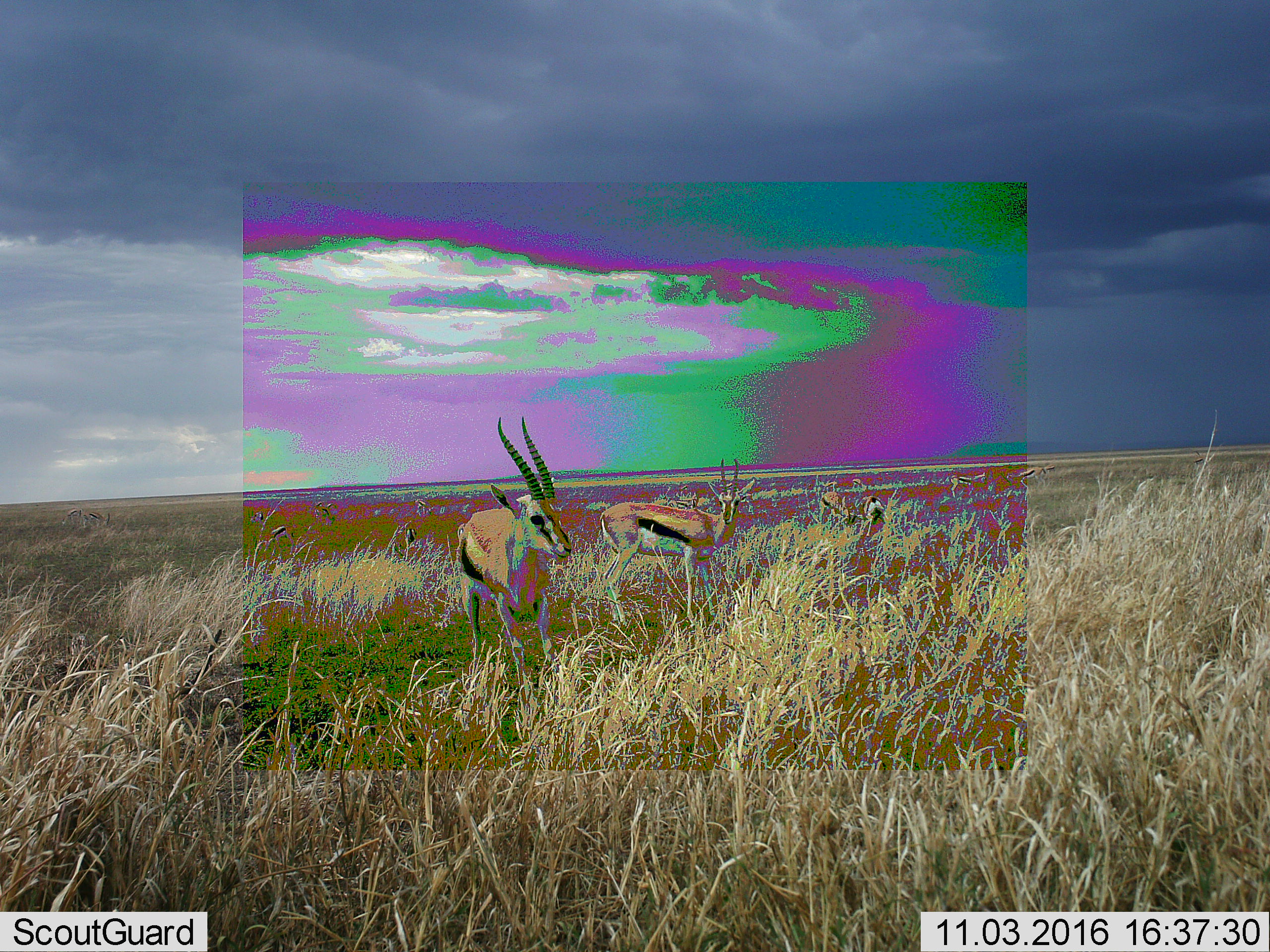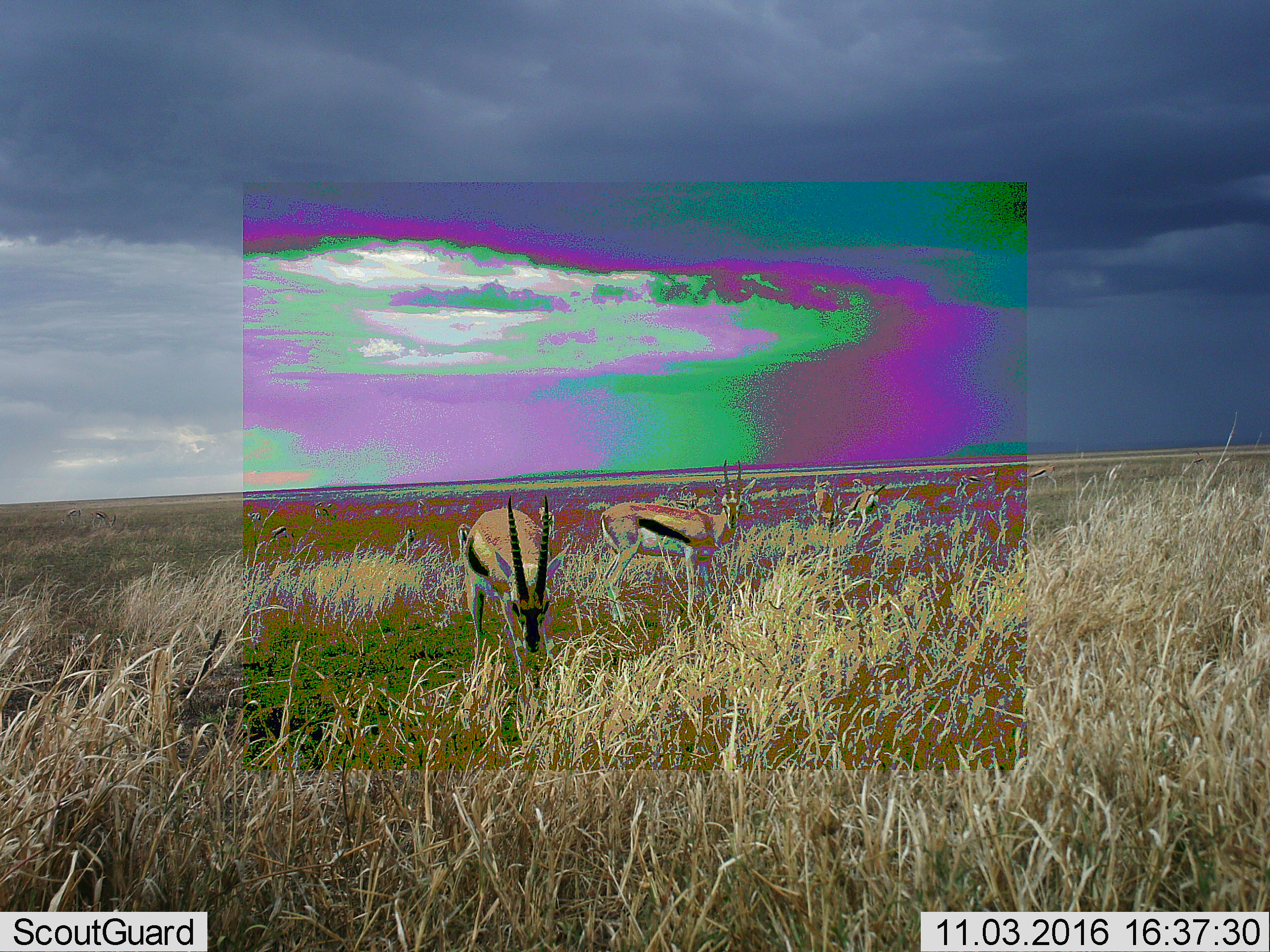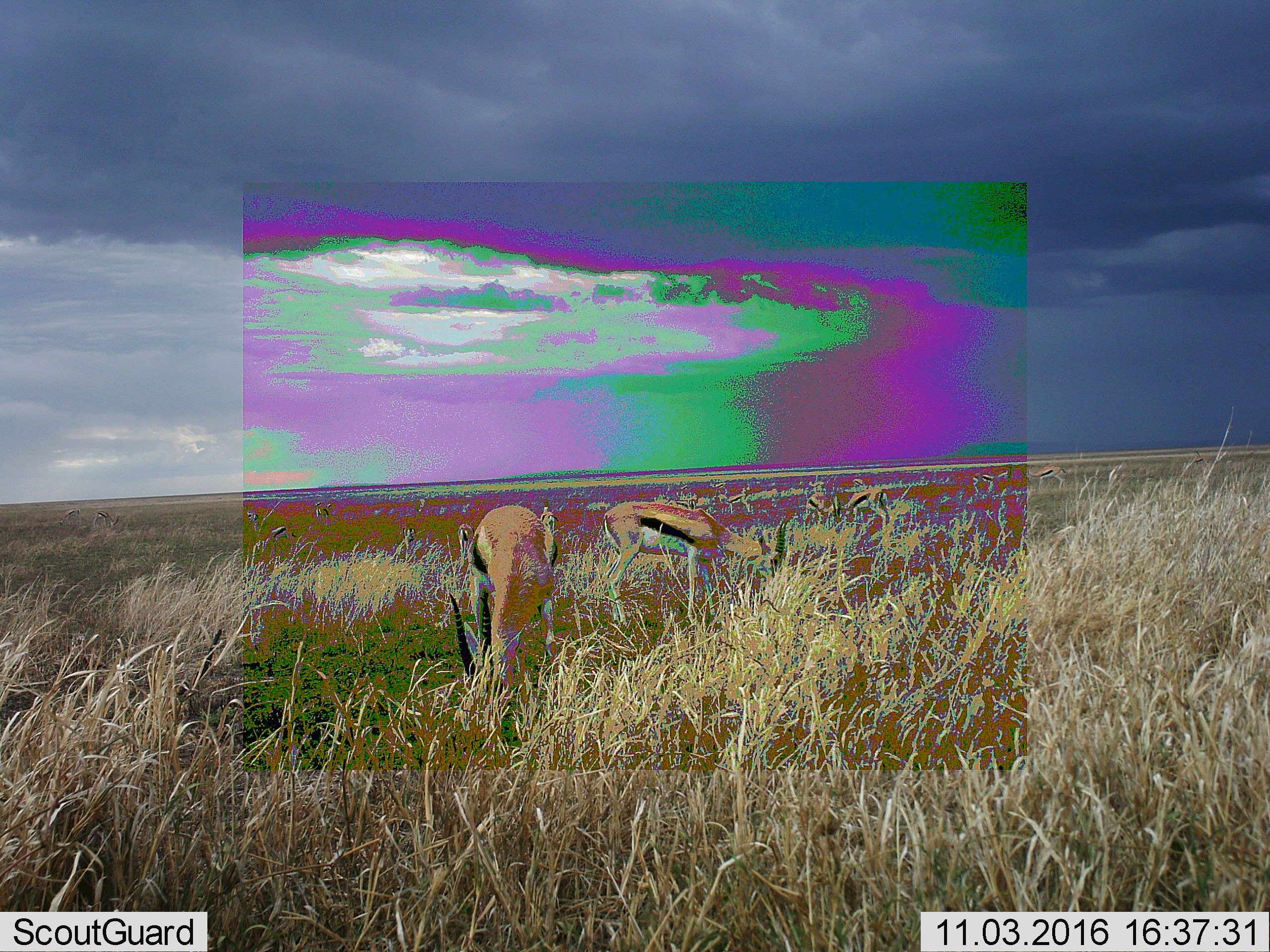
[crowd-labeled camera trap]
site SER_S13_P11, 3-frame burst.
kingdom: Animalia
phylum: Chordata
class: Mammalia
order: Artiodactyla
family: Bovidae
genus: Eudorcas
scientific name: Eudorcas thomsonii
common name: thomson's gazelle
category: gazellethomsons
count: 6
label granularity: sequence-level